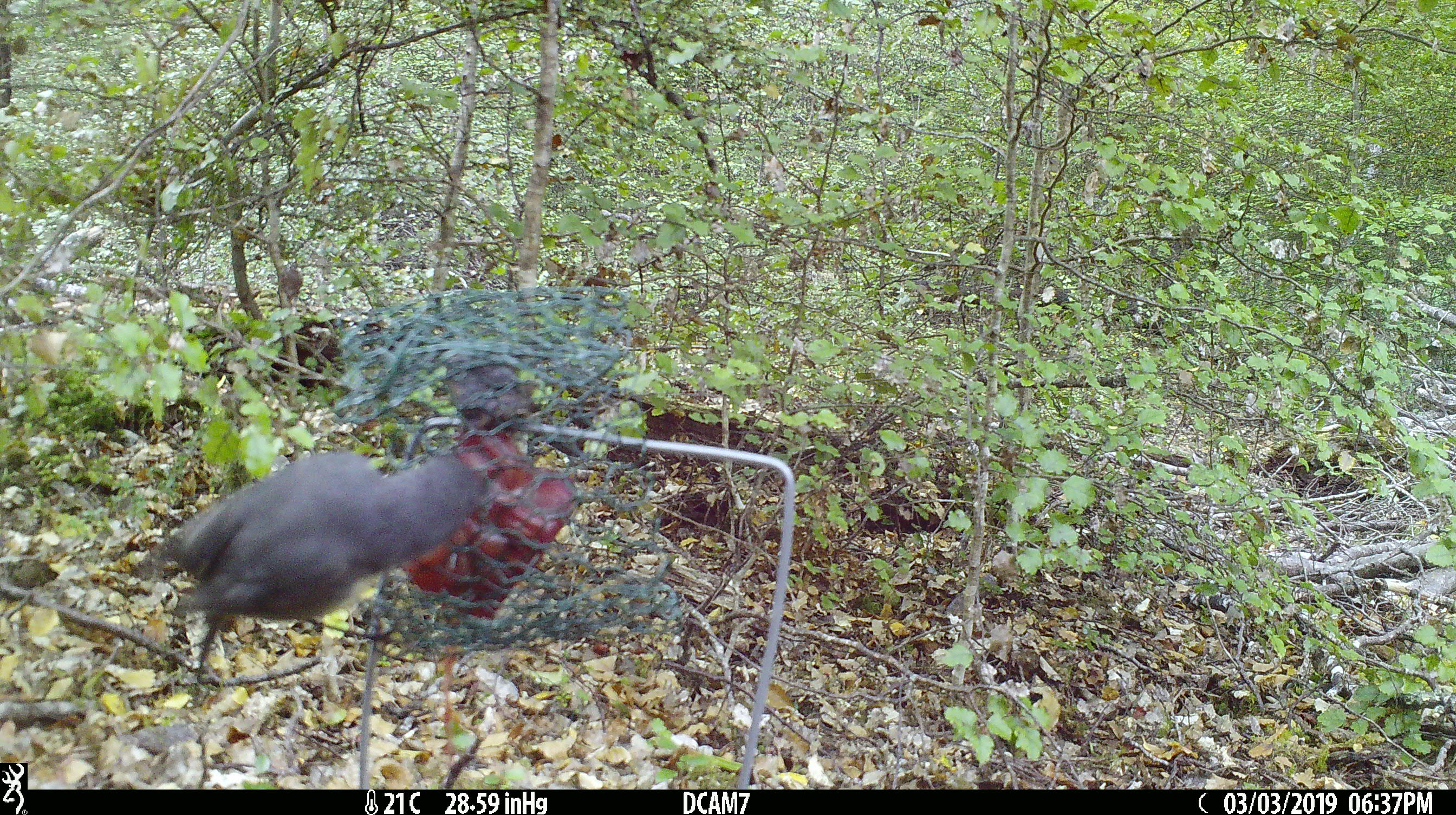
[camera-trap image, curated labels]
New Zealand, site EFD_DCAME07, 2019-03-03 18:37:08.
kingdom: Animalia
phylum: Chordata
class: Aves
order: Passeriformes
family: Petroicidae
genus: Petroica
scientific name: Petroica australis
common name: new zealand robin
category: robin